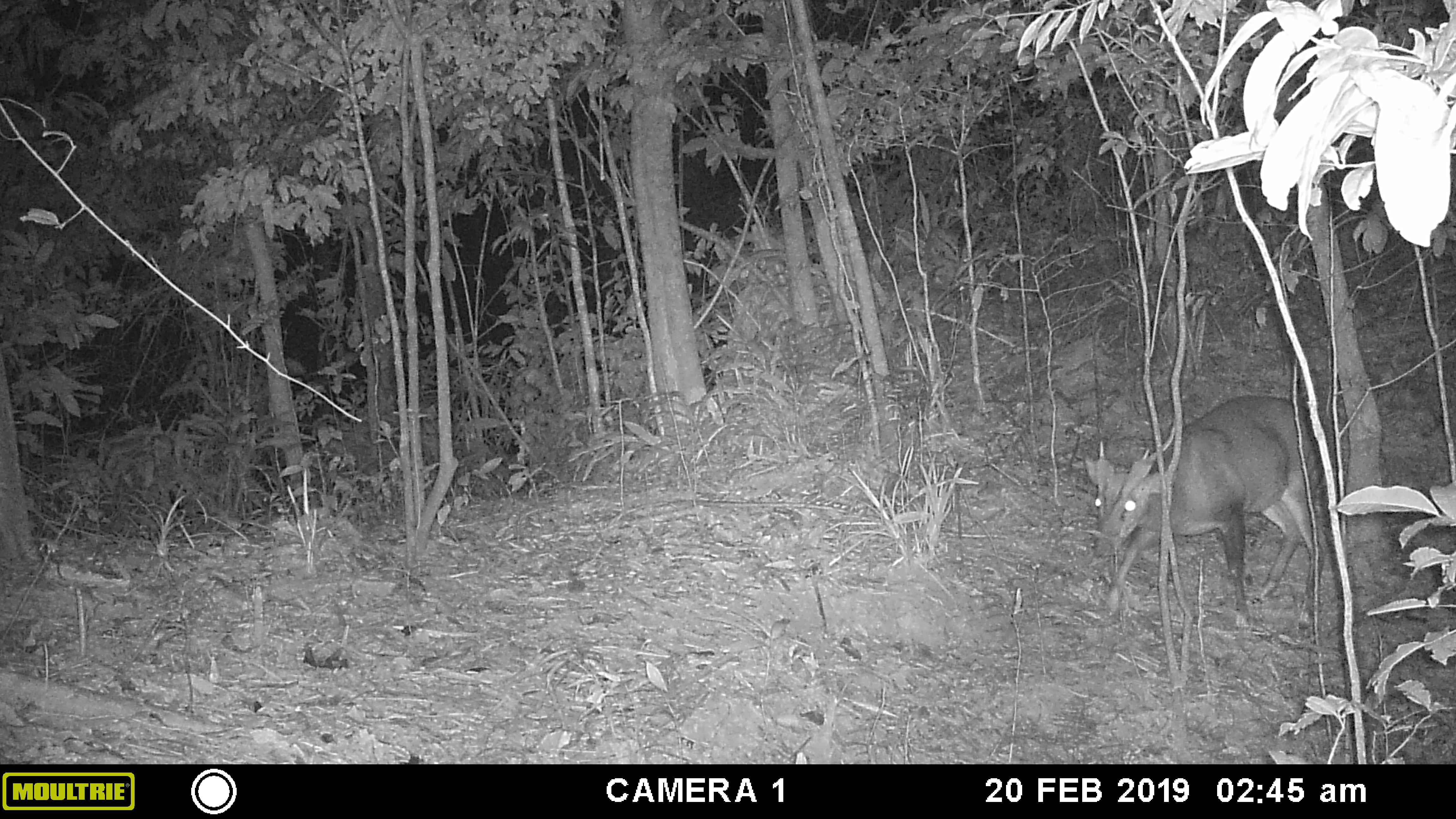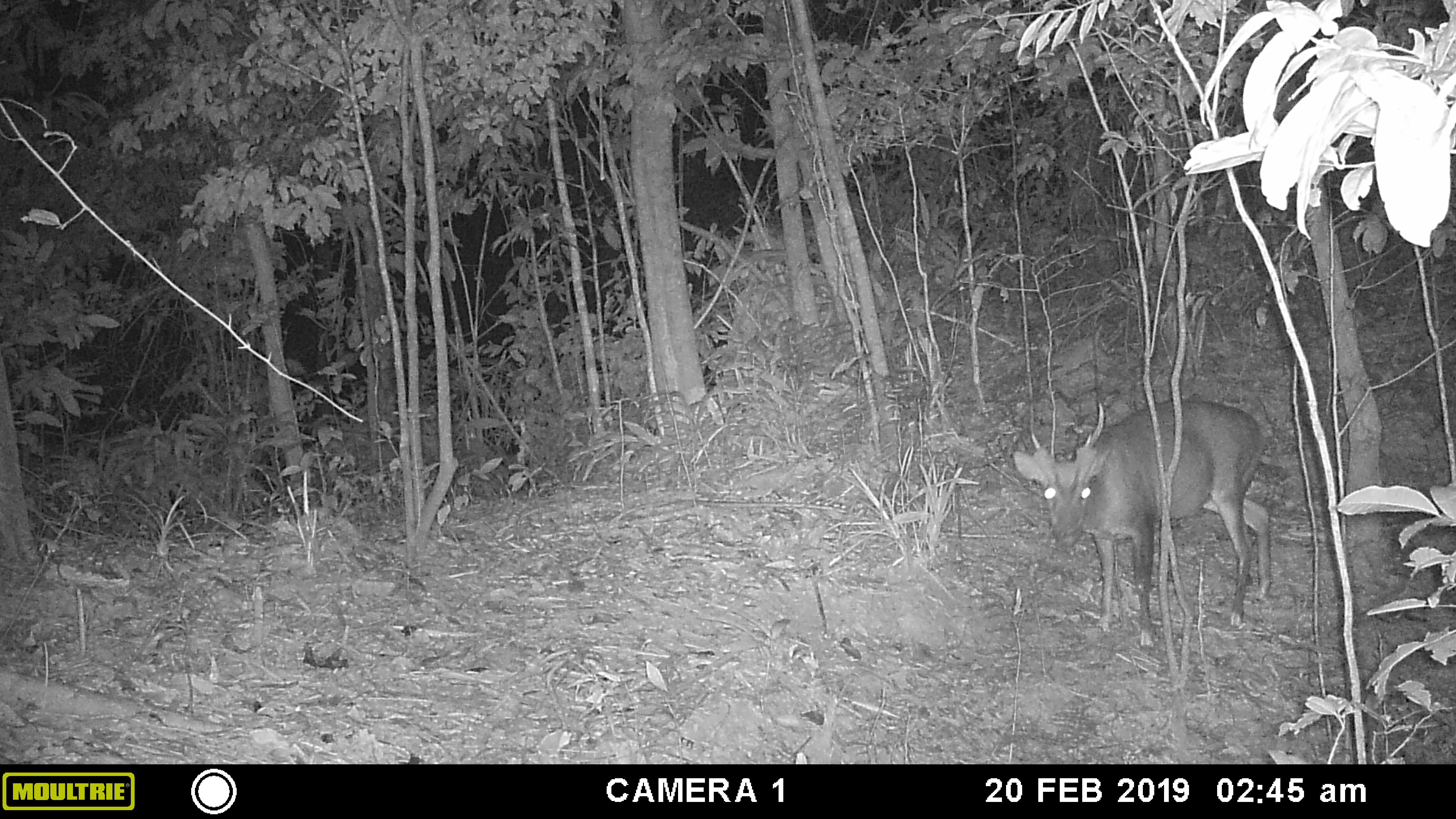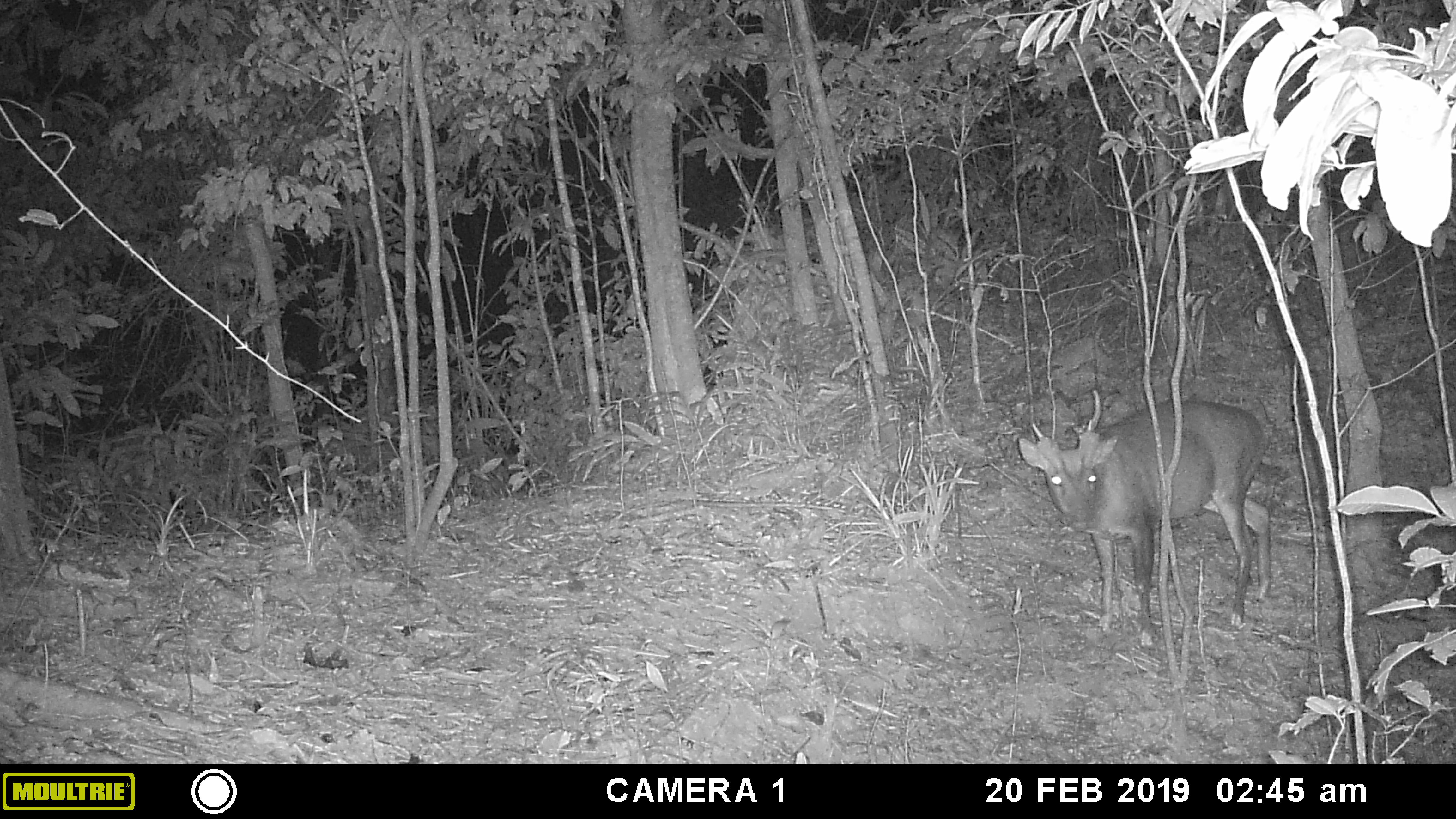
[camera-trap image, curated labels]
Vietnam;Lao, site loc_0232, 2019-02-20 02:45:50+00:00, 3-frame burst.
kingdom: Animalia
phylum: Chordata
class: Mammalia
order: Artiodactyla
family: Cervidae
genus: Muntiacus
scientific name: Muntiacus vuquangensis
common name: large-antlered muntjac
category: large antlered muntjac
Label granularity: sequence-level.